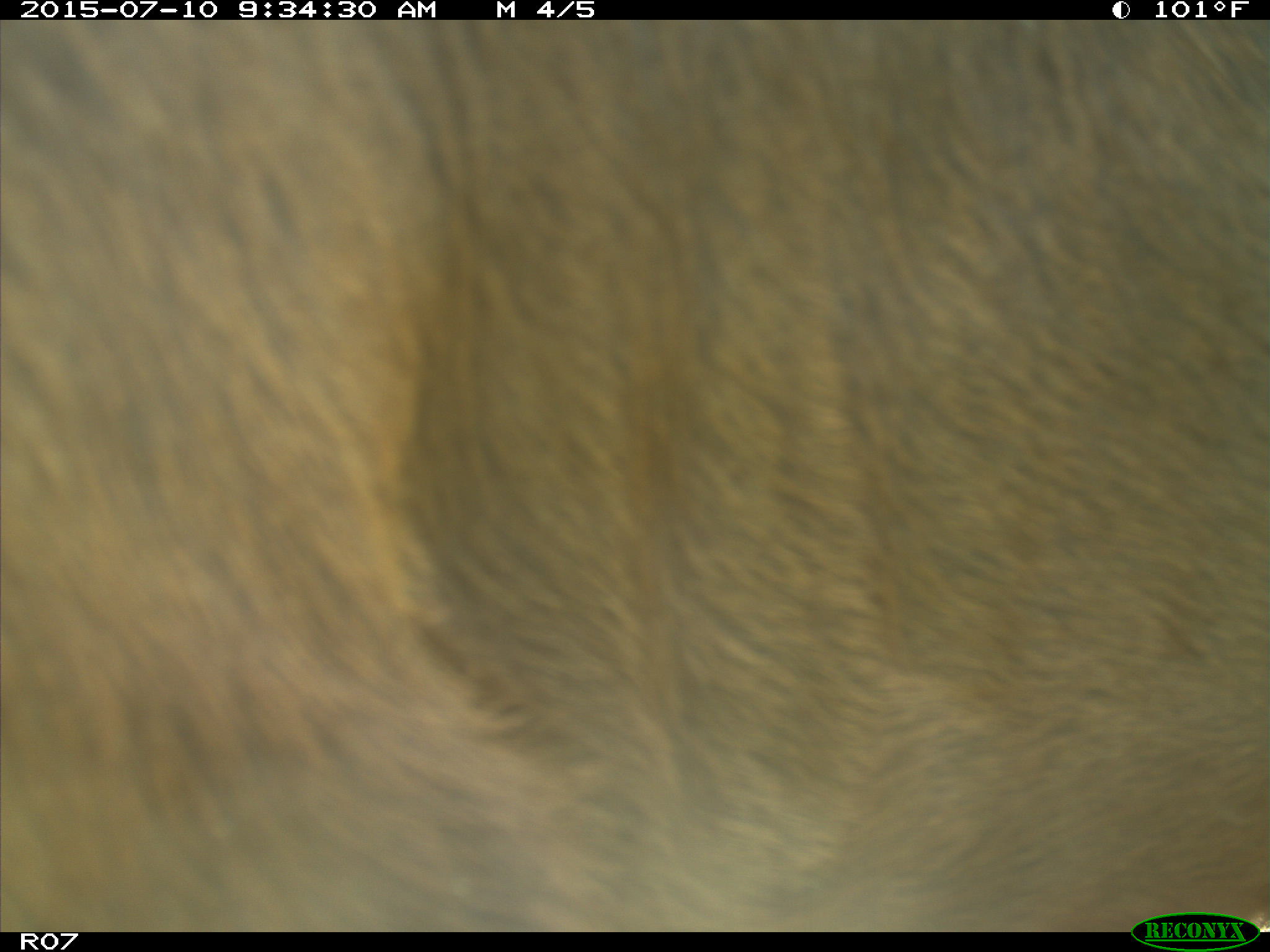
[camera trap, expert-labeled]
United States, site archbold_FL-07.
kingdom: Animalia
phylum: Chordata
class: Mammalia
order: Artiodactyla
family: Bovidae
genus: Bos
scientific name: Bos taurus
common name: domestic cow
Bos taurus (domestic cow).